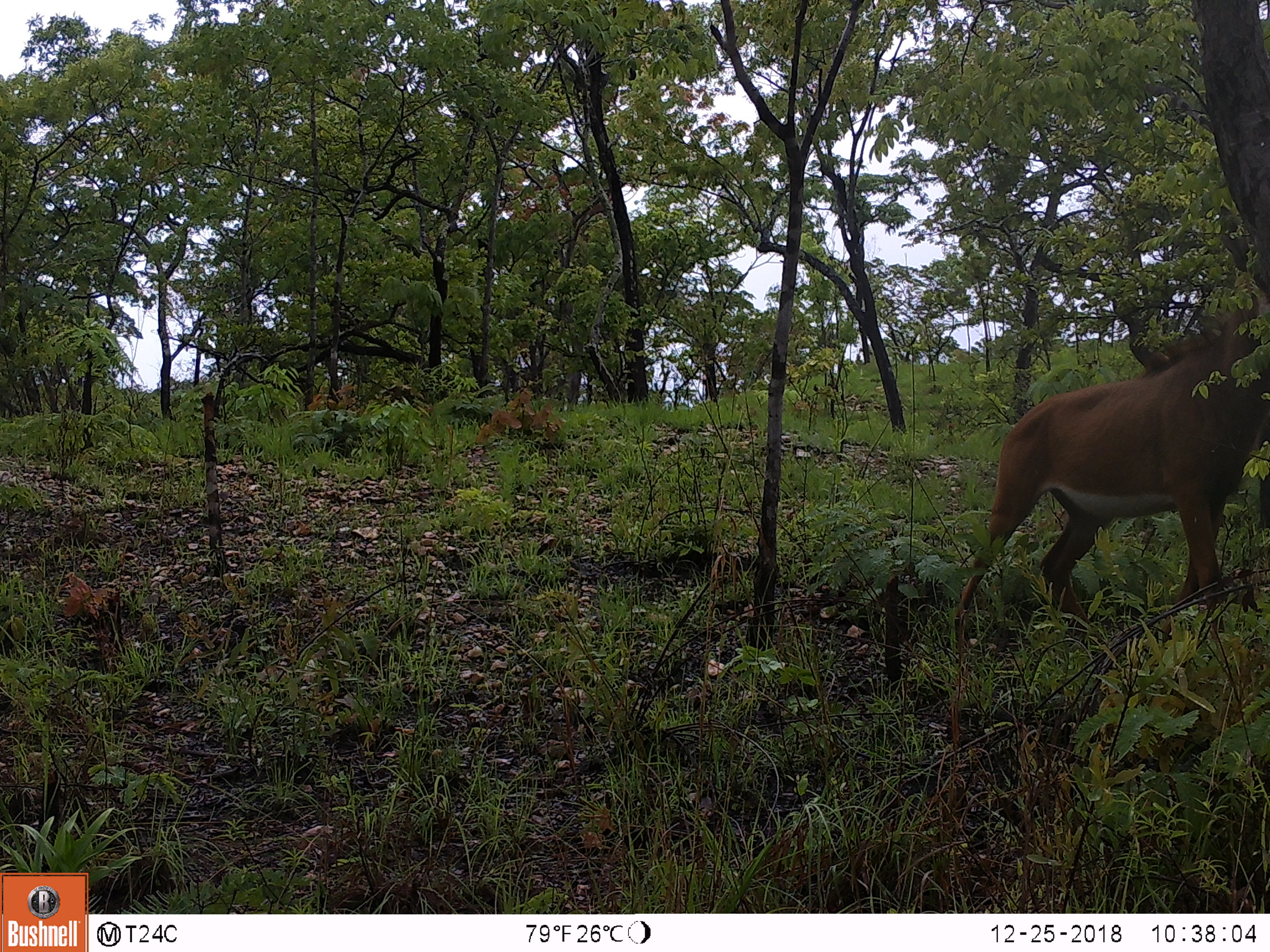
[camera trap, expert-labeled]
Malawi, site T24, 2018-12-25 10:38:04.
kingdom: Animalia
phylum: Chordata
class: Mammalia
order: Artiodactyla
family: Bovidae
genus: Hippotragus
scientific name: Hippotragus niger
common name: sable antelope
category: sable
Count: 1.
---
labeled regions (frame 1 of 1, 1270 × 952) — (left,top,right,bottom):
sable: (948,276,1266,643)